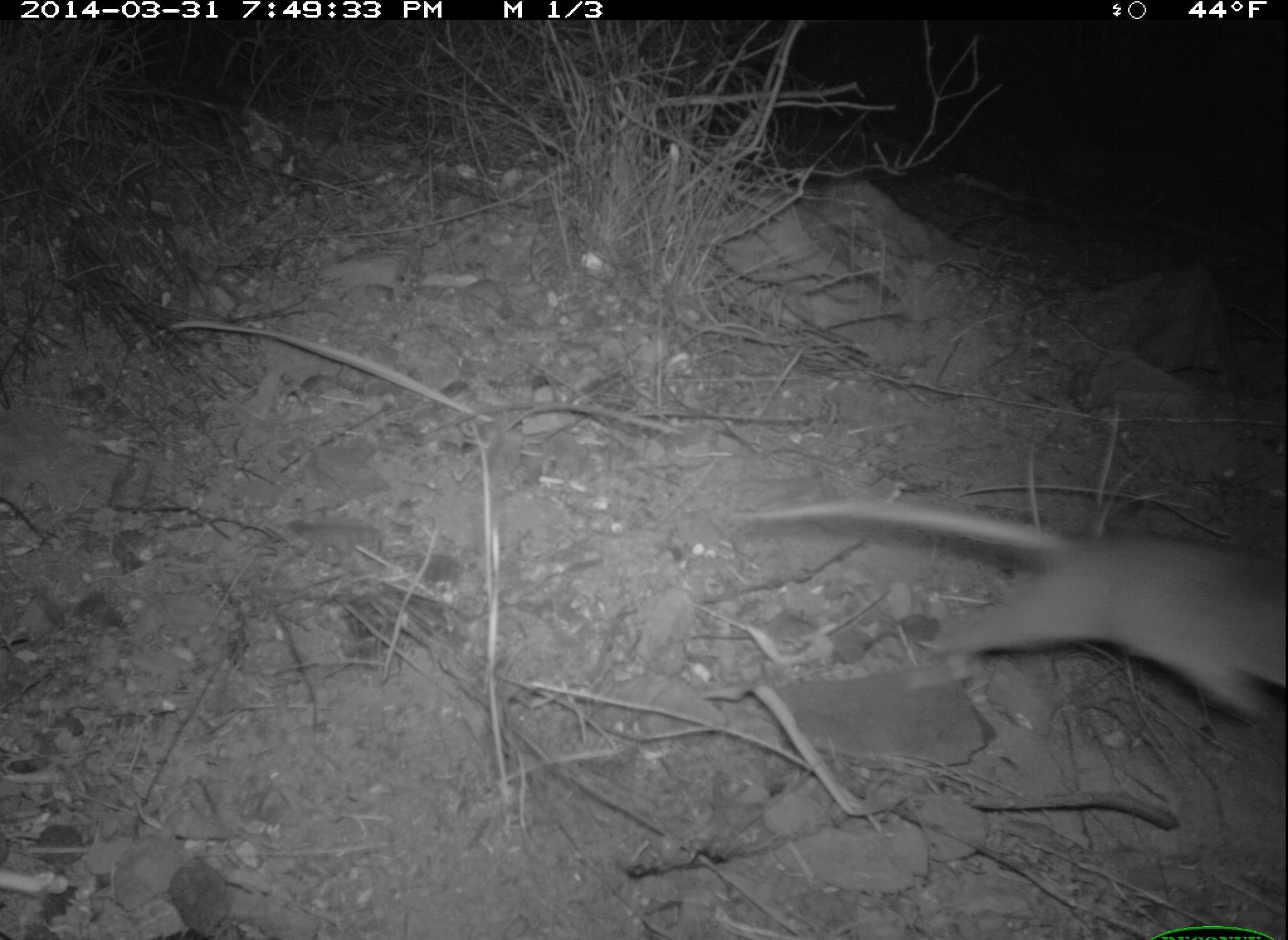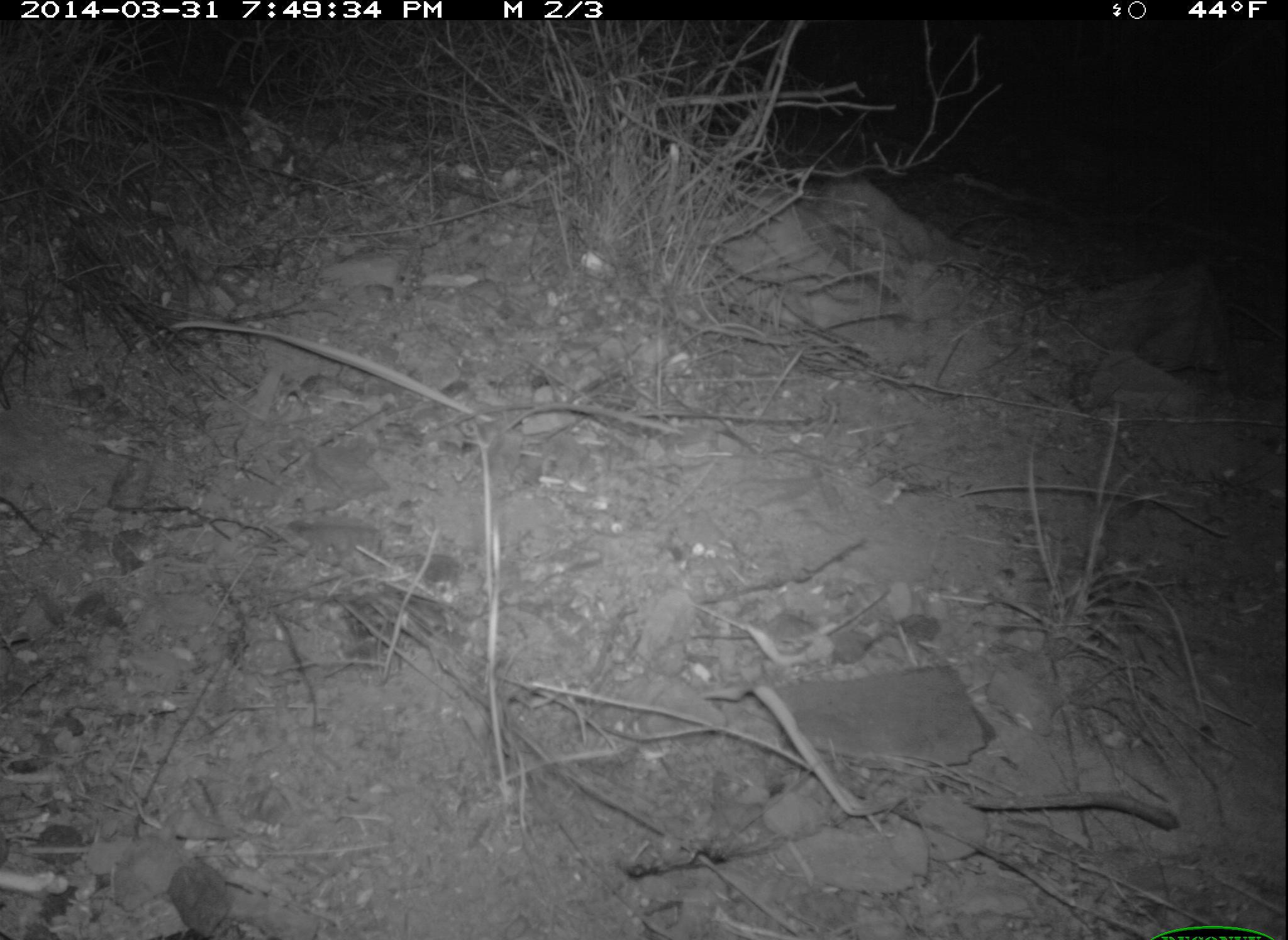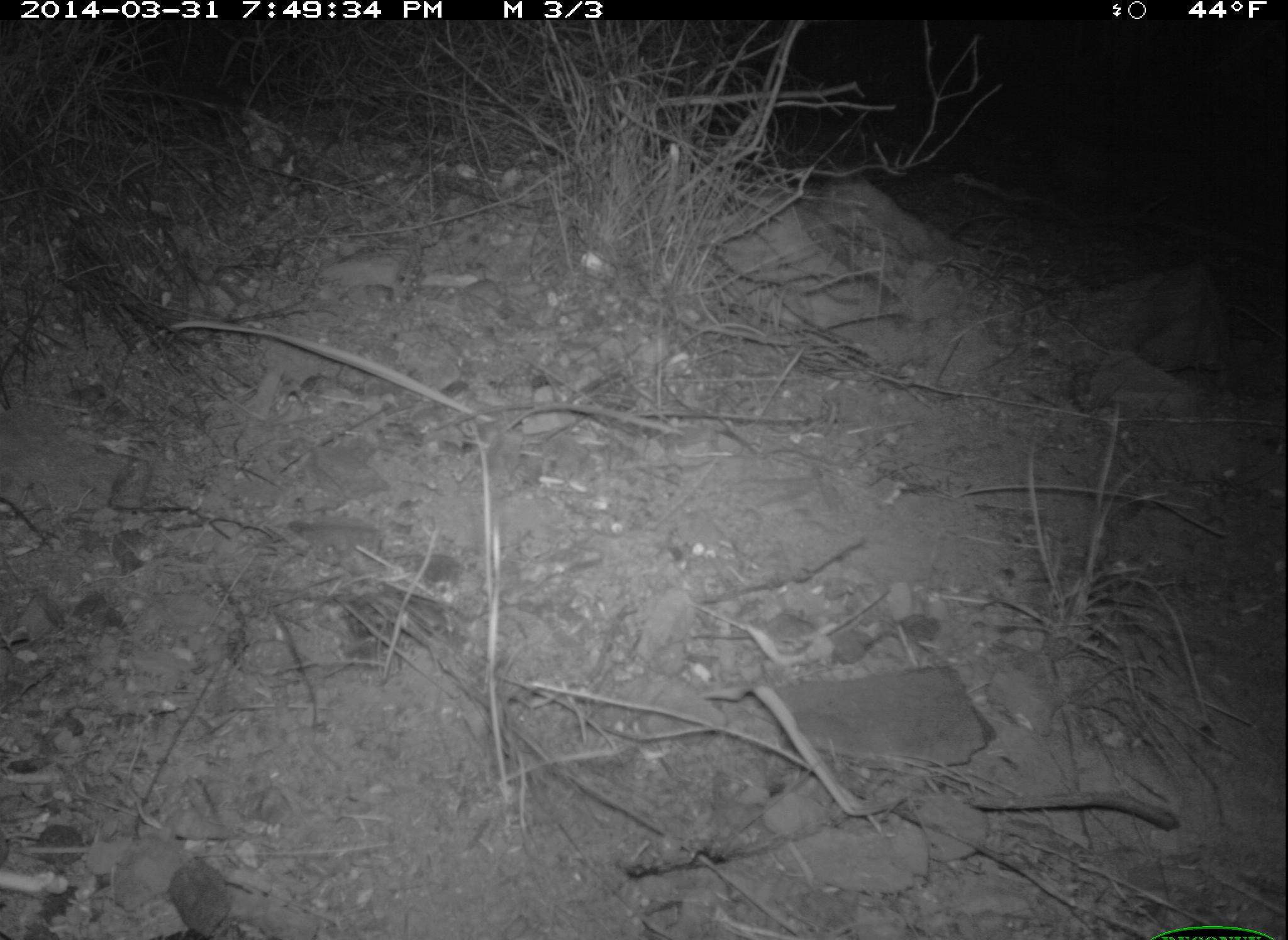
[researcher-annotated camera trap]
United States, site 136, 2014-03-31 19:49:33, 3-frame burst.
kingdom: Animalia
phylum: Chordata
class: Mammalia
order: Rodentia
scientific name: Rodentia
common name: rodent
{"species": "rodent (Rodentia)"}